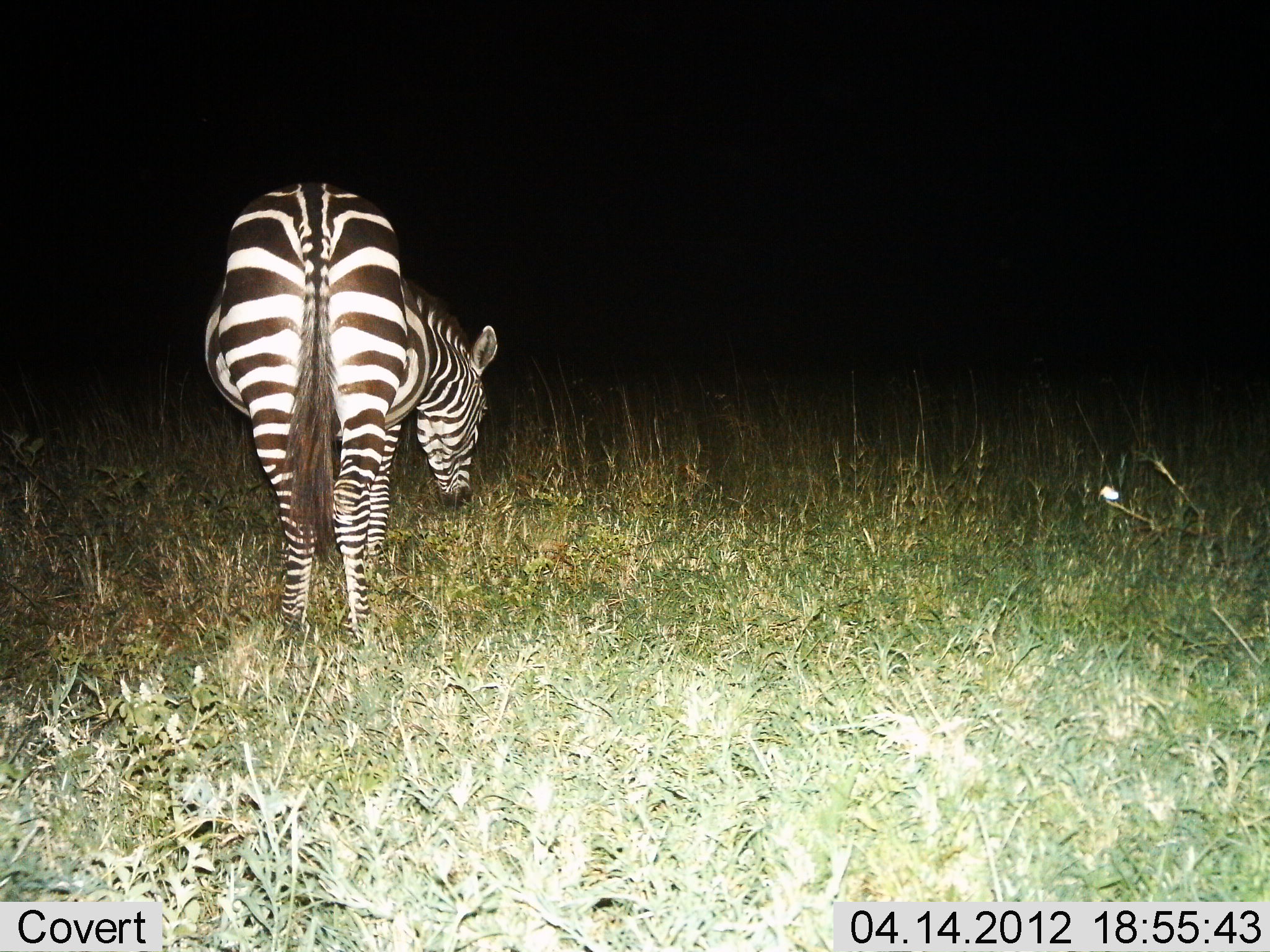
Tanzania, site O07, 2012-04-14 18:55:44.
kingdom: Animalia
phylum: Chordata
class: Mammalia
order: Perissodactyla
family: Equidae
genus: Equus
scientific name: Equus quagga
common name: plains zebra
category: zebra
Zebra (plains zebra) (Equus quagga), count 1. Behavior (volunteer vote fractions): standing 56%, resting 0%, moving 0%, interacting 0%. Young present (vote fraction): 0%. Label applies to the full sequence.